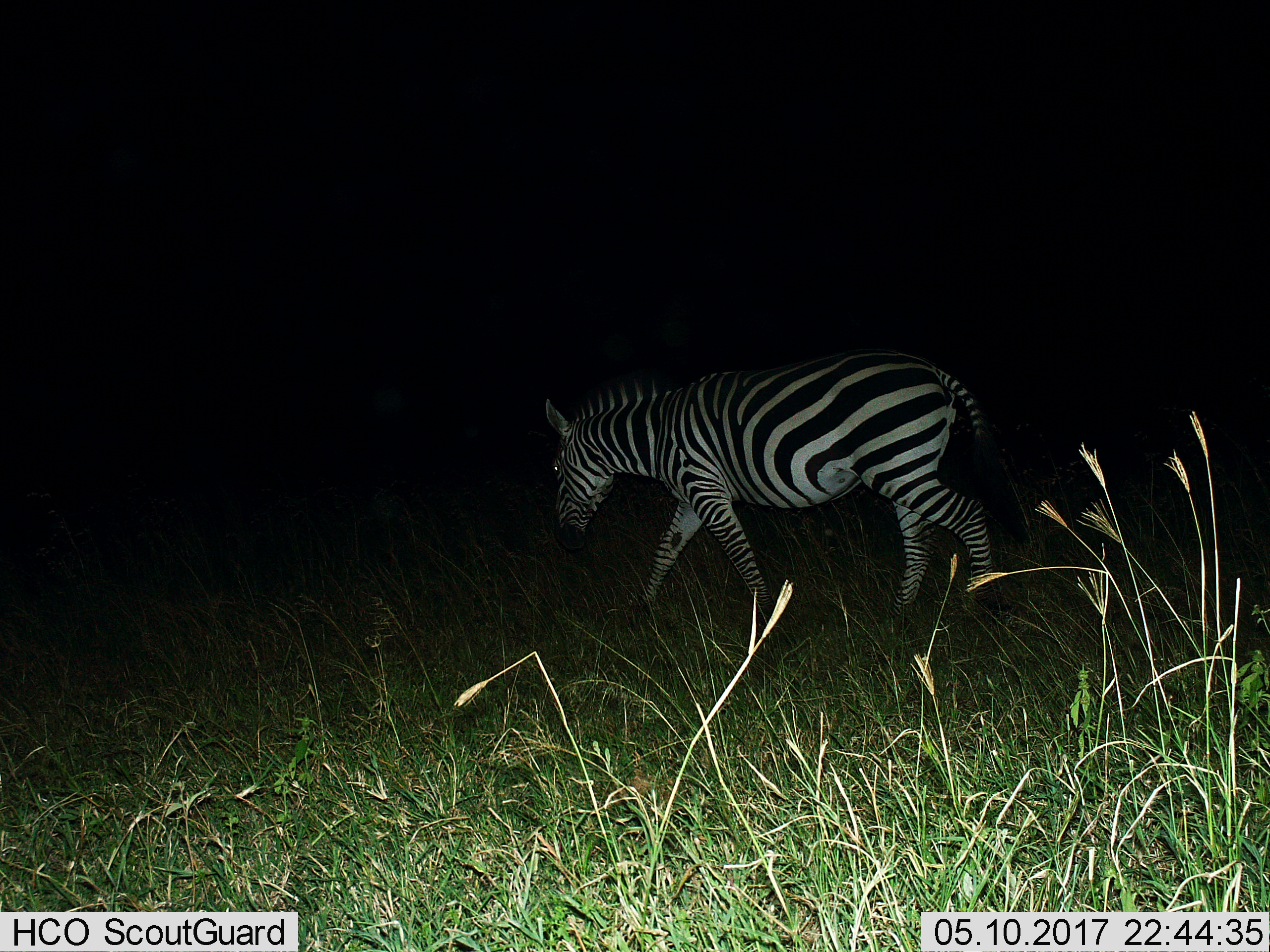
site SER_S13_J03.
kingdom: Animalia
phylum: Chordata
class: Mammalia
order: Perissodactyla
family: Equidae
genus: Equus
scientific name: Equus quagga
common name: plains zebra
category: zebraplains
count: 1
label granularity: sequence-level